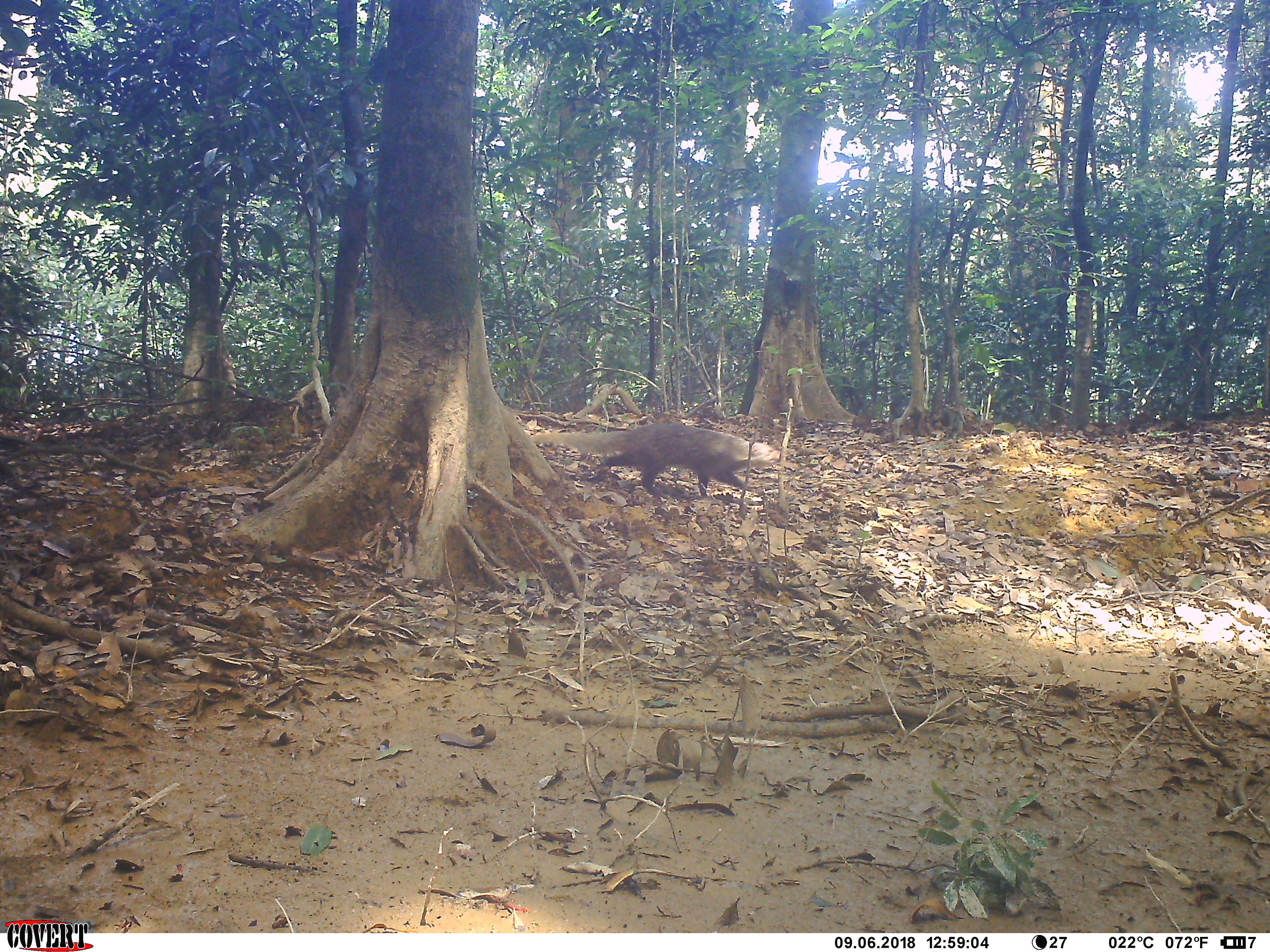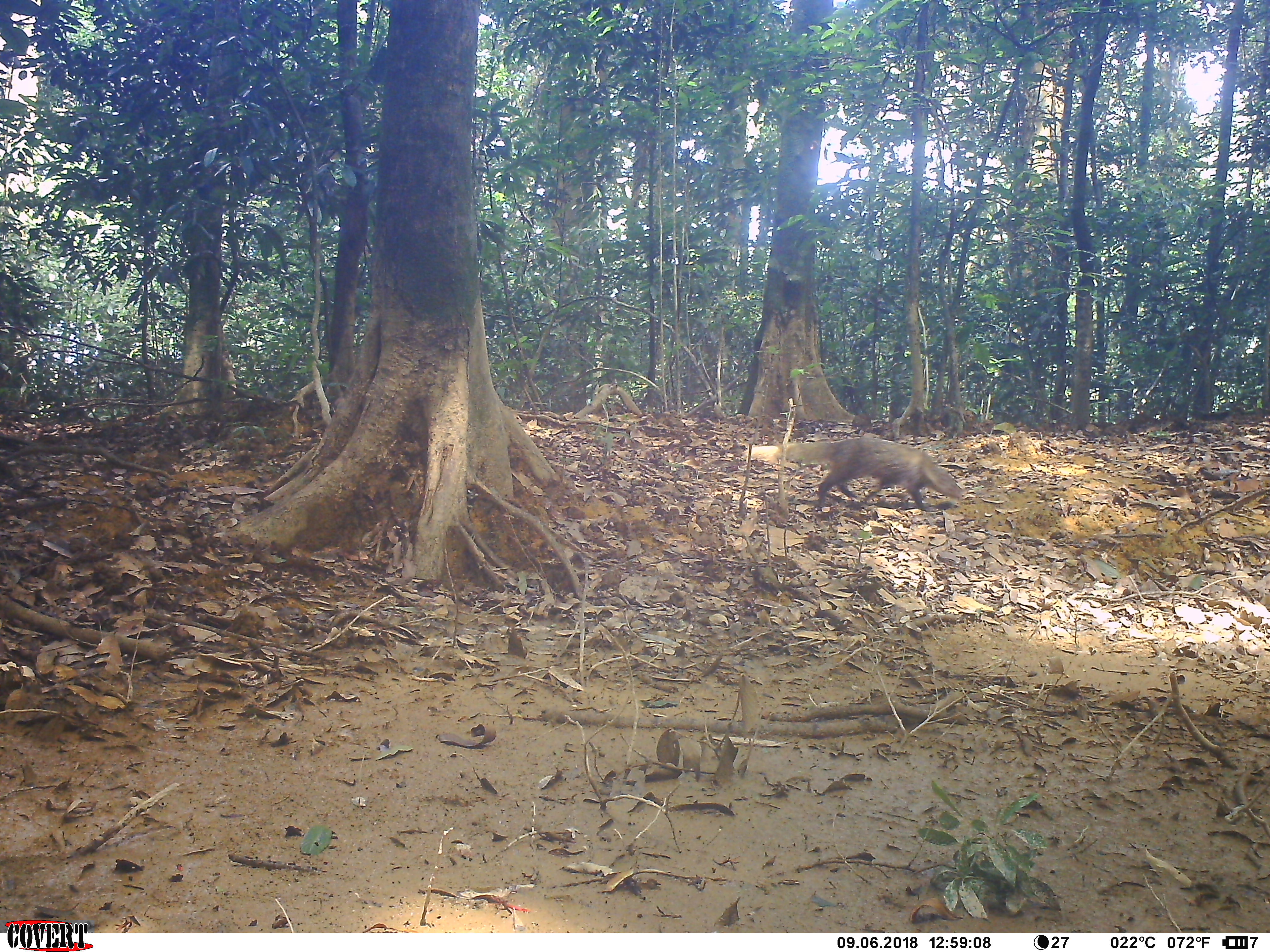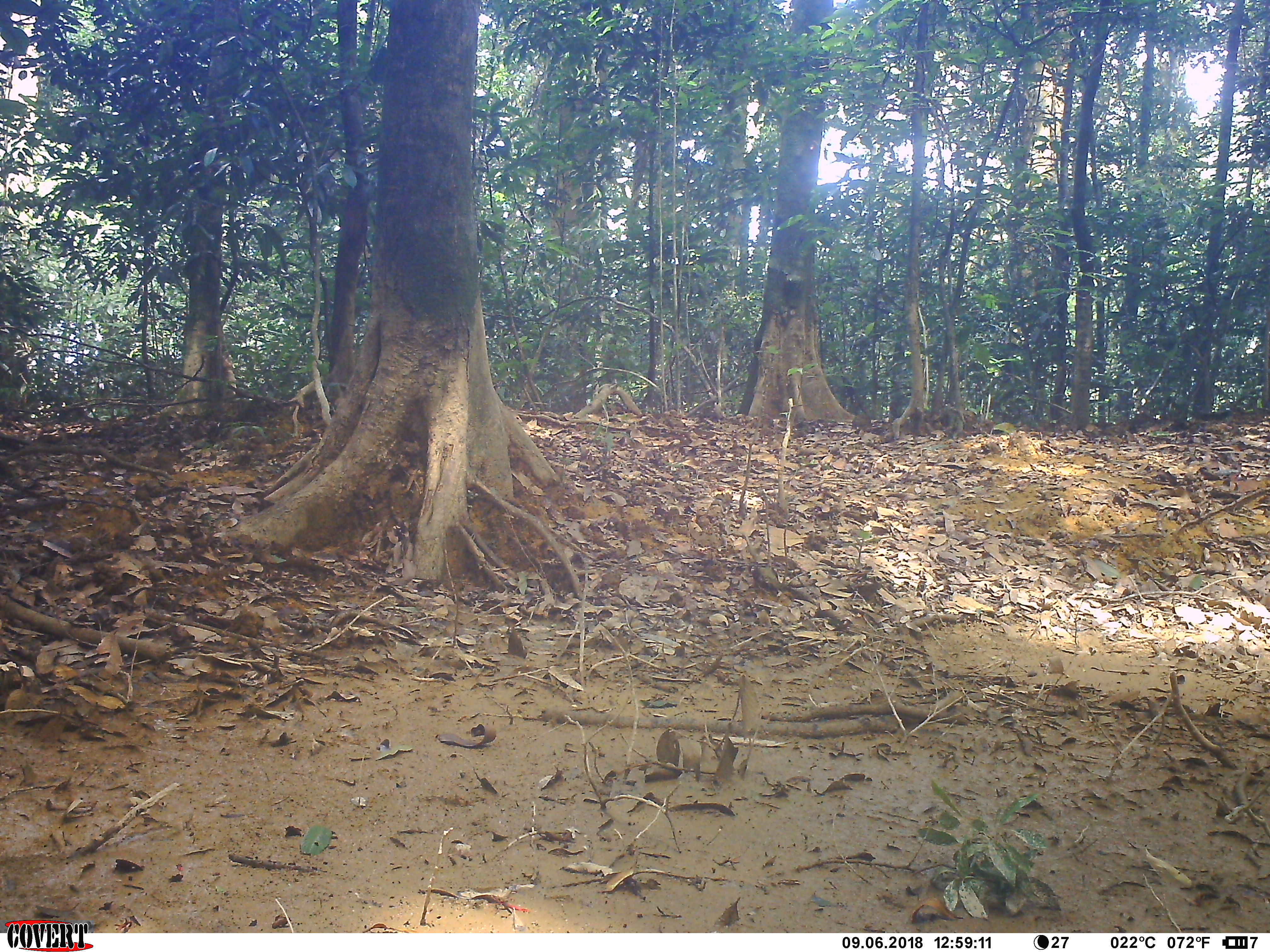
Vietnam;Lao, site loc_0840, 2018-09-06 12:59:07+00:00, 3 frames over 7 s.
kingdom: Animalia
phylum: Chordata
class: Mammalia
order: Carnivora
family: Herpestidae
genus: Urva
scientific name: Urva urva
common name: crab-eating mongoose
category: crab eating mongoose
Crab eating mongoose (crab-eating mongoose) (Urva urva). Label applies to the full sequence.